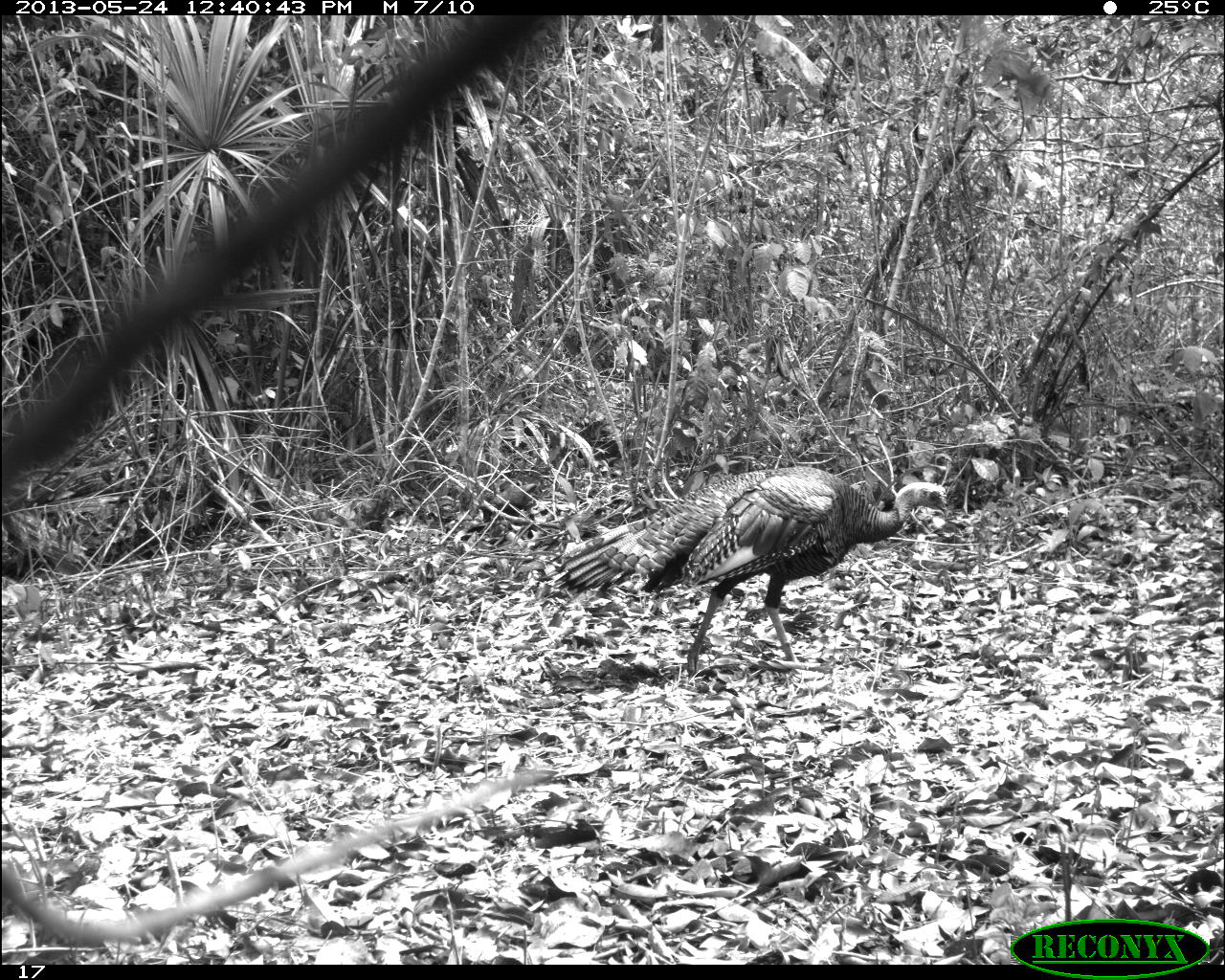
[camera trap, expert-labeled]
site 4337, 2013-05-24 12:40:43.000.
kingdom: Animalia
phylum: Chordata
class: Aves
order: Galliformes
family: Phasianidae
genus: Meleagris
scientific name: Meleagris ocellata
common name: ocellated turkey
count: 1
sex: male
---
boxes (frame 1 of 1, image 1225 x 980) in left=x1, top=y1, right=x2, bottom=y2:
meleagris ocellata: left=535, top=466, right=949, bottom=676